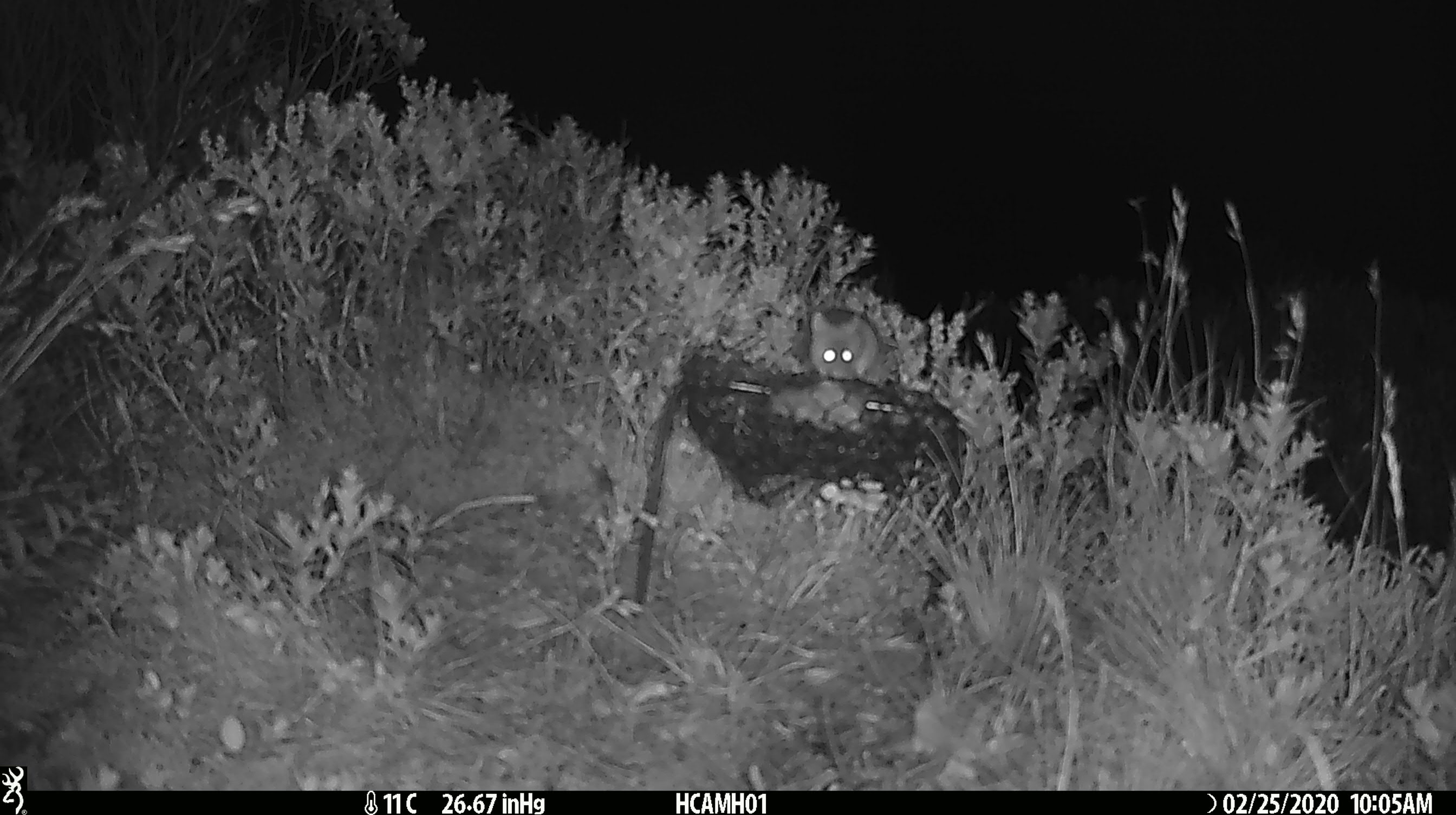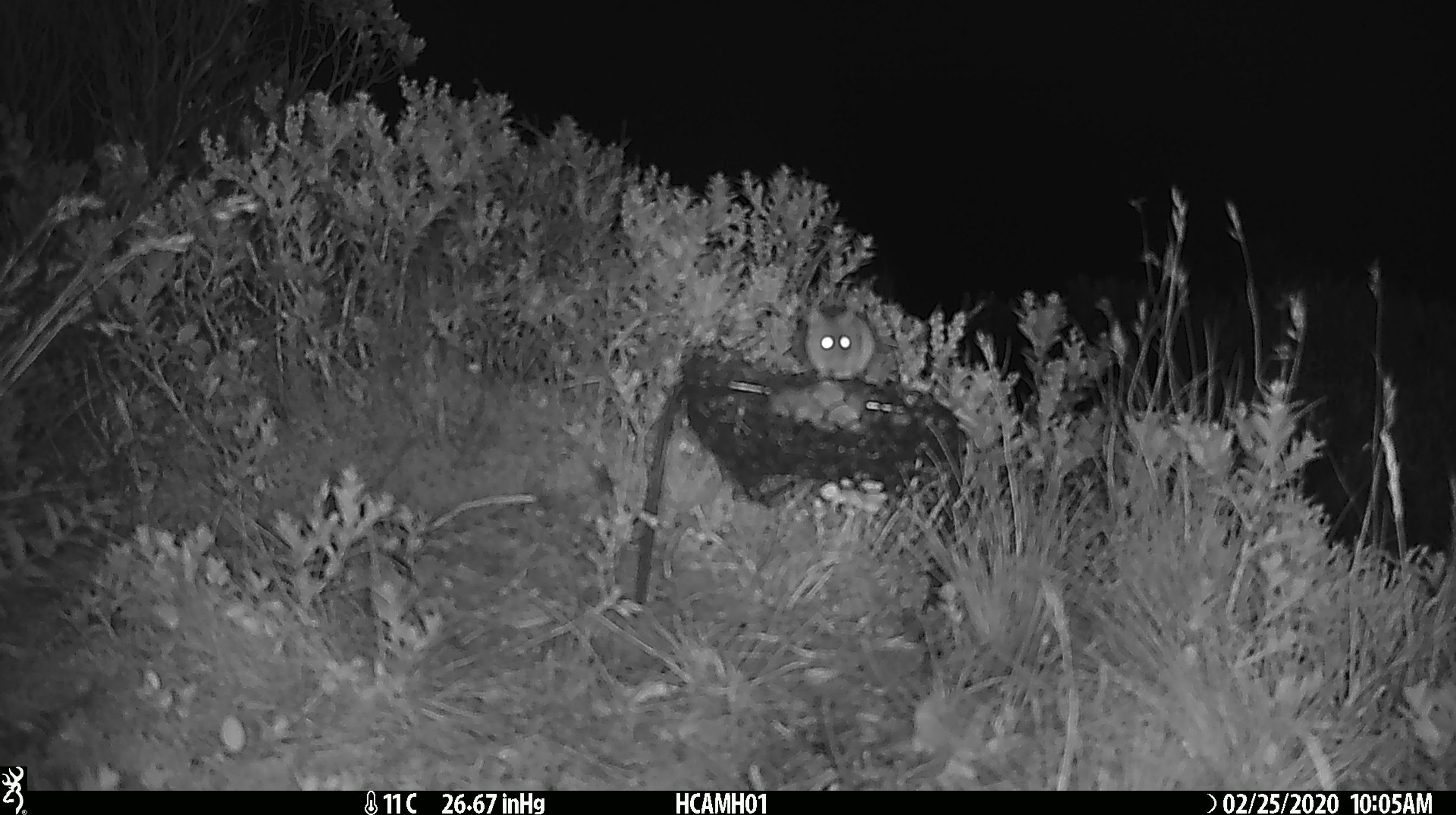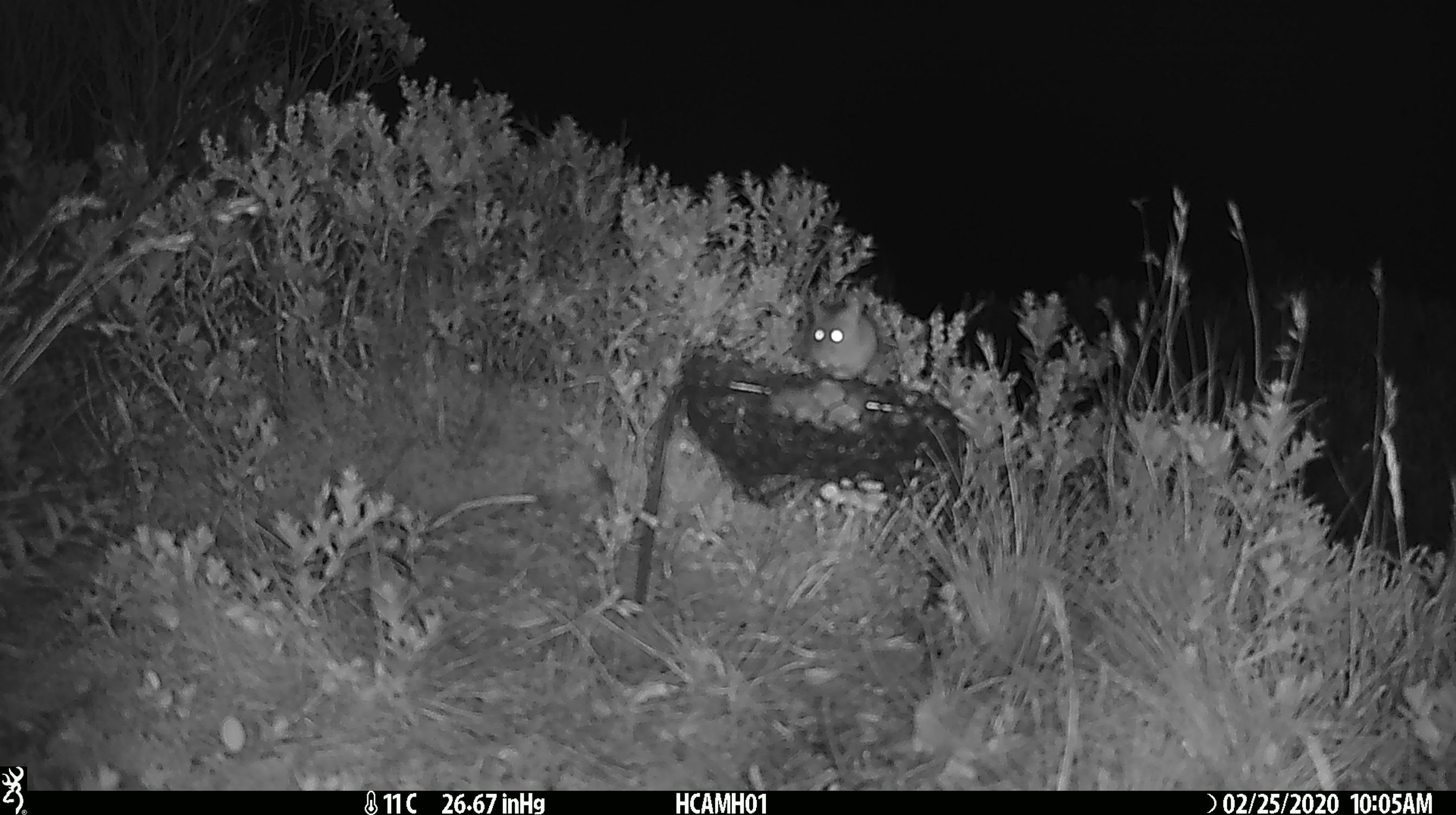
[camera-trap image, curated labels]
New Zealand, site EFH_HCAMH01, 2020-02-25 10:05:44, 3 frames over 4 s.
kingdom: Animalia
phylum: Chordata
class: Mammalia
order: Rodentia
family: Muridae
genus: Mus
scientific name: Mus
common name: mouse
Mouse (Mus).